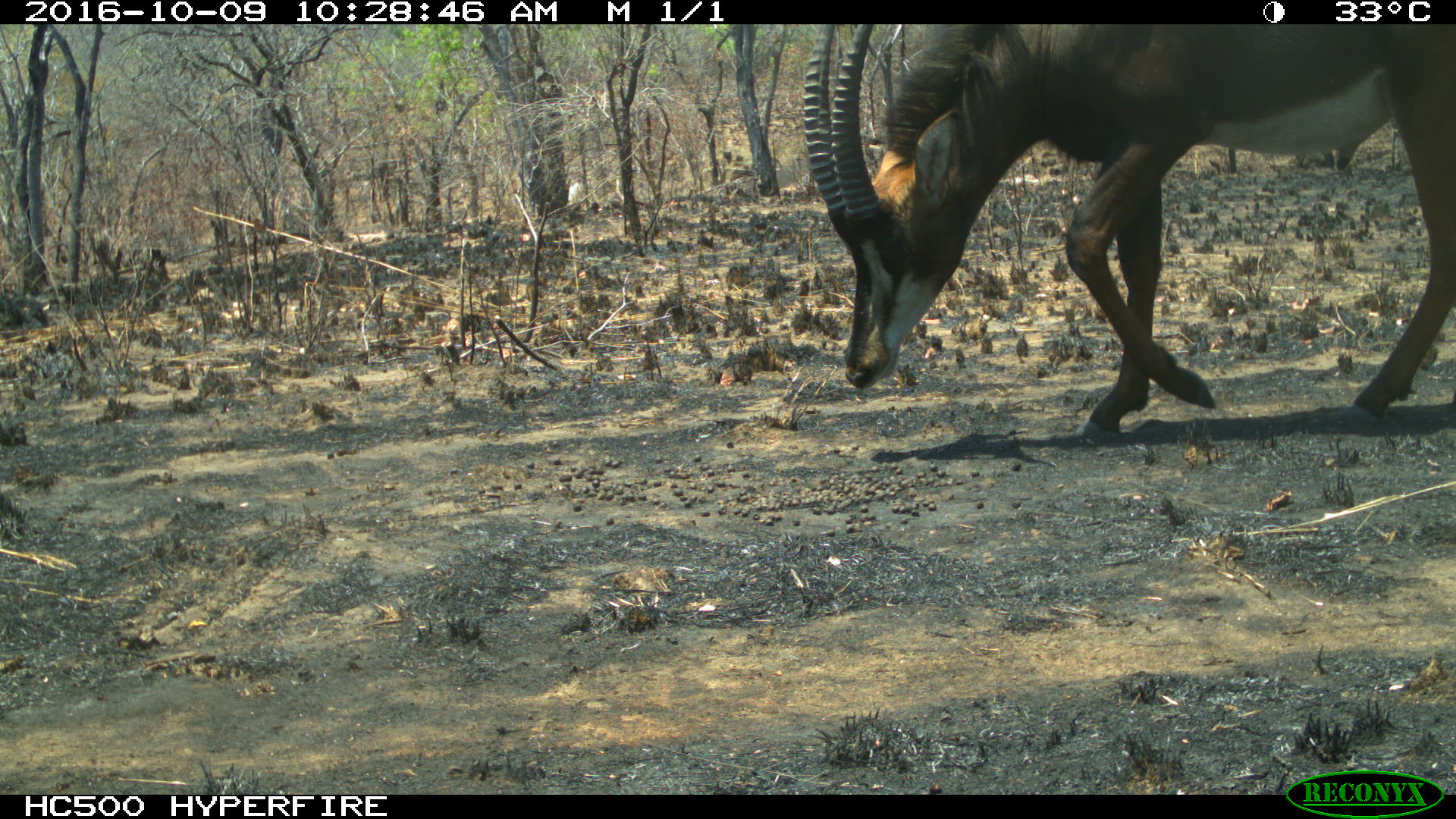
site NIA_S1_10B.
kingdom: Animalia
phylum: Chordata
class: Mammalia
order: Artiodactyla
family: Bovidae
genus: Hippotragus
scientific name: Hippotragus niger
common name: sable antelope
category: sable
Sable (sable antelope) (Hippotragus niger), count 1. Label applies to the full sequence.